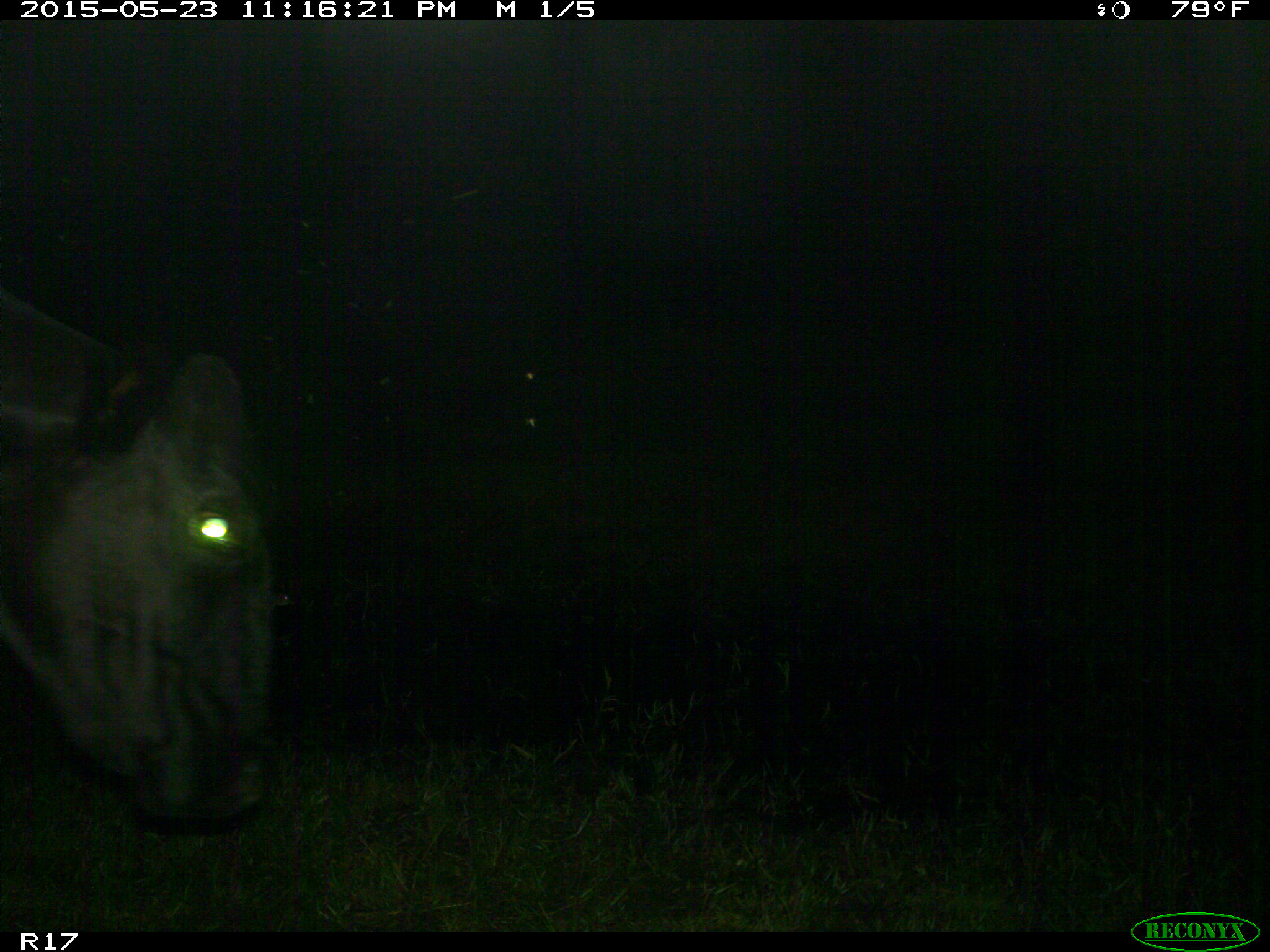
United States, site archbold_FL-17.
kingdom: Animalia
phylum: Chordata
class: Mammalia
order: Artiodactyla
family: Bovidae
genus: Bos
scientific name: Bos taurus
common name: domestic cow